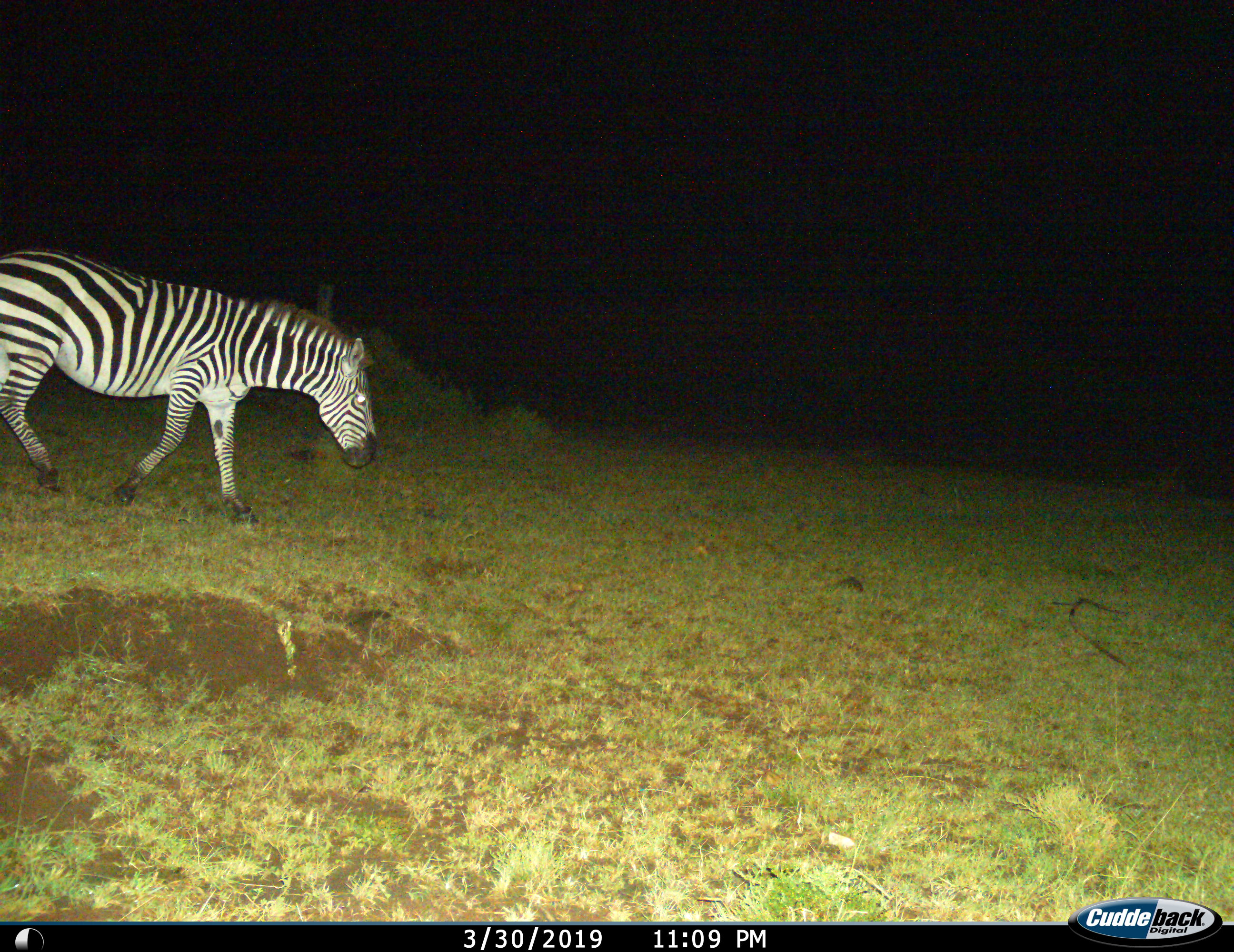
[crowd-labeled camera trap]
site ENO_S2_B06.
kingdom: Animalia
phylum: Chordata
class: Mammalia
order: Perissodactyla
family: Equidae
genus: Equus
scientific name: Equus quagga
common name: plains zebra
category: zebraplains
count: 1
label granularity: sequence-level